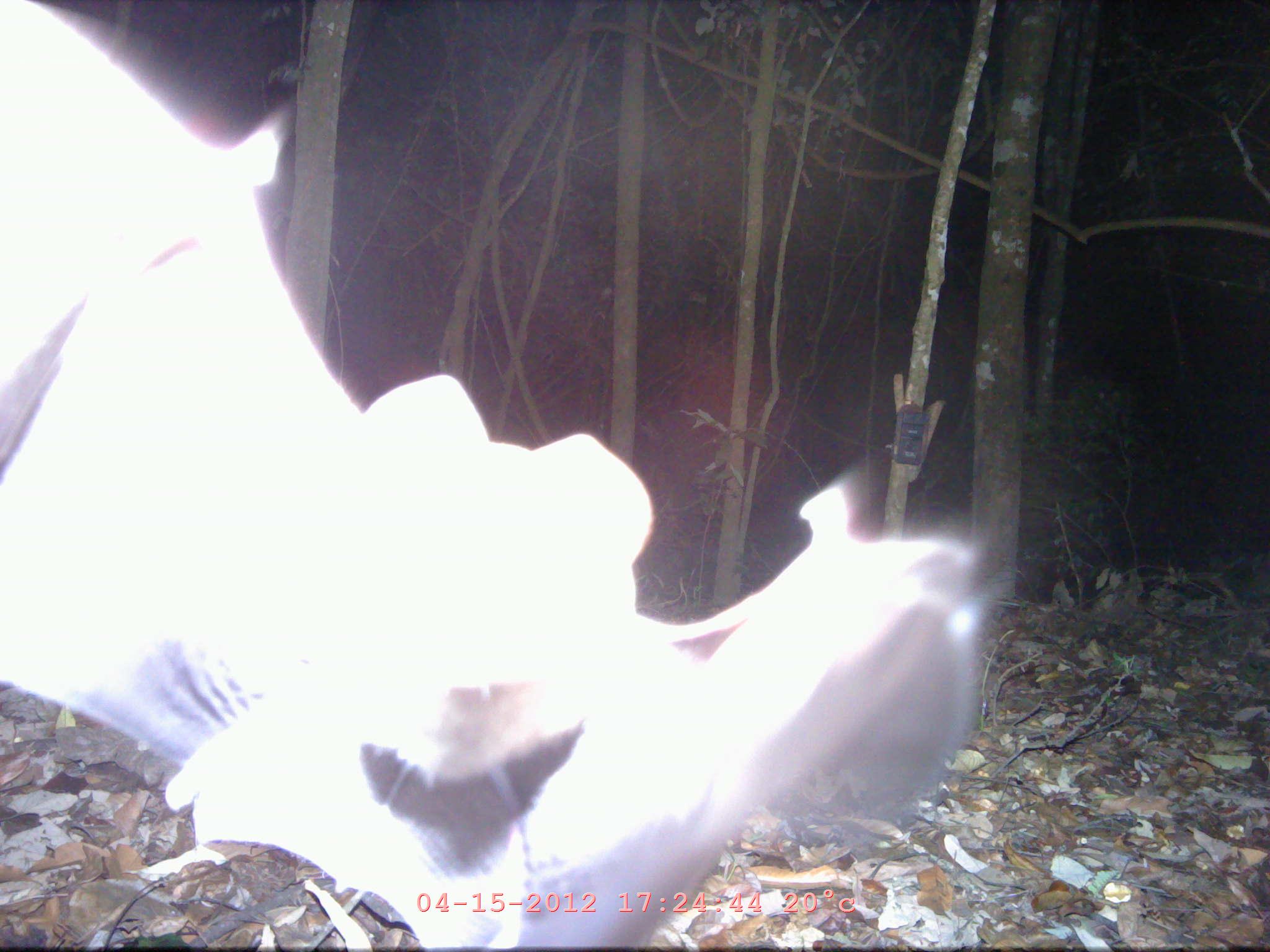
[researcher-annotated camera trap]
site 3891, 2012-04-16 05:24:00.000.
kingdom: Animalia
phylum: Chordata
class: Mammalia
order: Chiroptera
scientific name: Chiroptera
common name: bats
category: unknown bat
Unknown bat (bats) (Chiroptera), count 1.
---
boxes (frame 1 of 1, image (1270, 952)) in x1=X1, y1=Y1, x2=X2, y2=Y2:
unknown bat: x1=0, y1=0, x2=979, y2=952